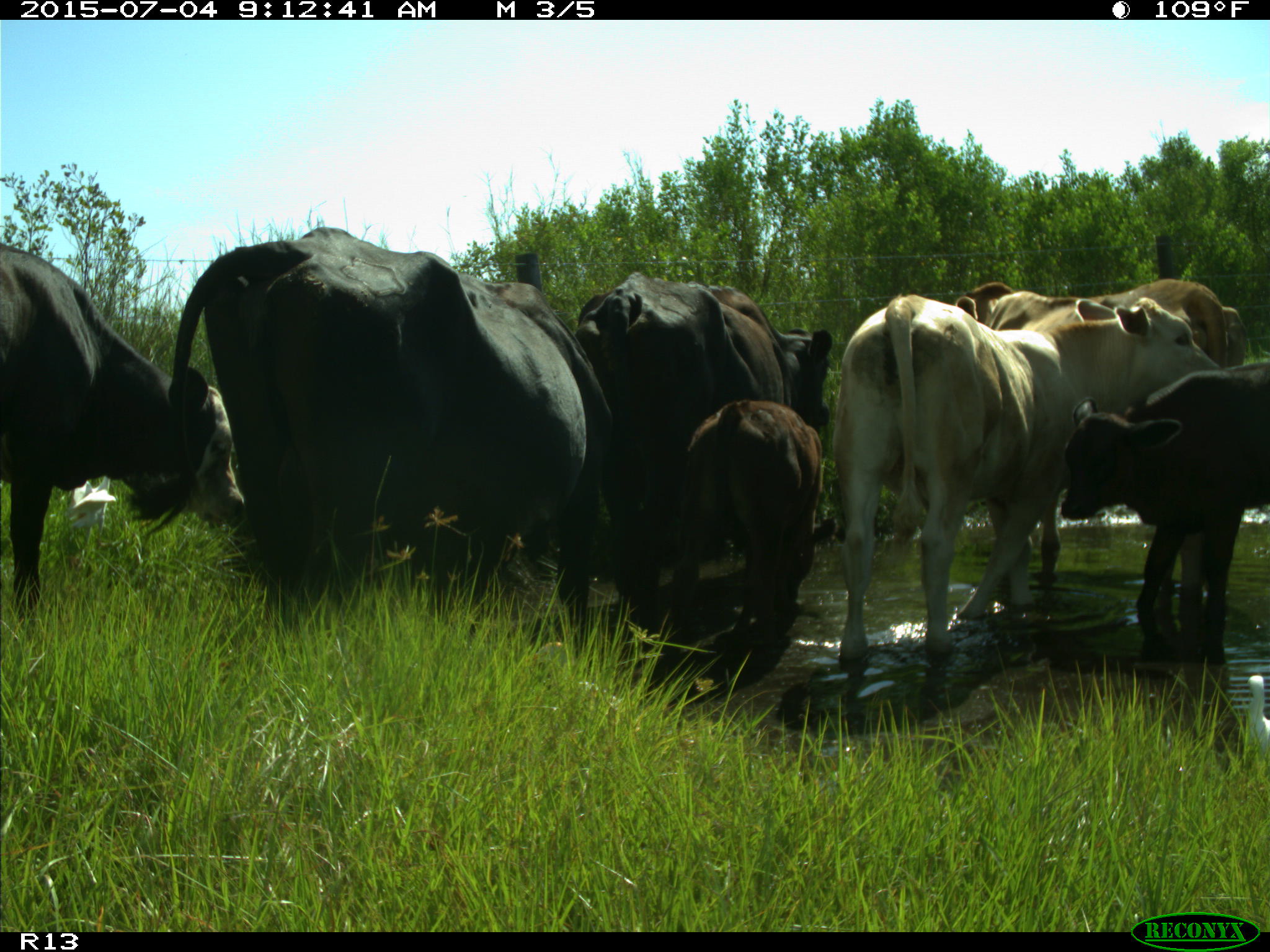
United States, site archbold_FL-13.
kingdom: Animalia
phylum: Chordata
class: Mammalia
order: Artiodactyla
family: Bovidae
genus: Bos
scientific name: Bos taurus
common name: domestic cow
Bos taurus (domestic cow).